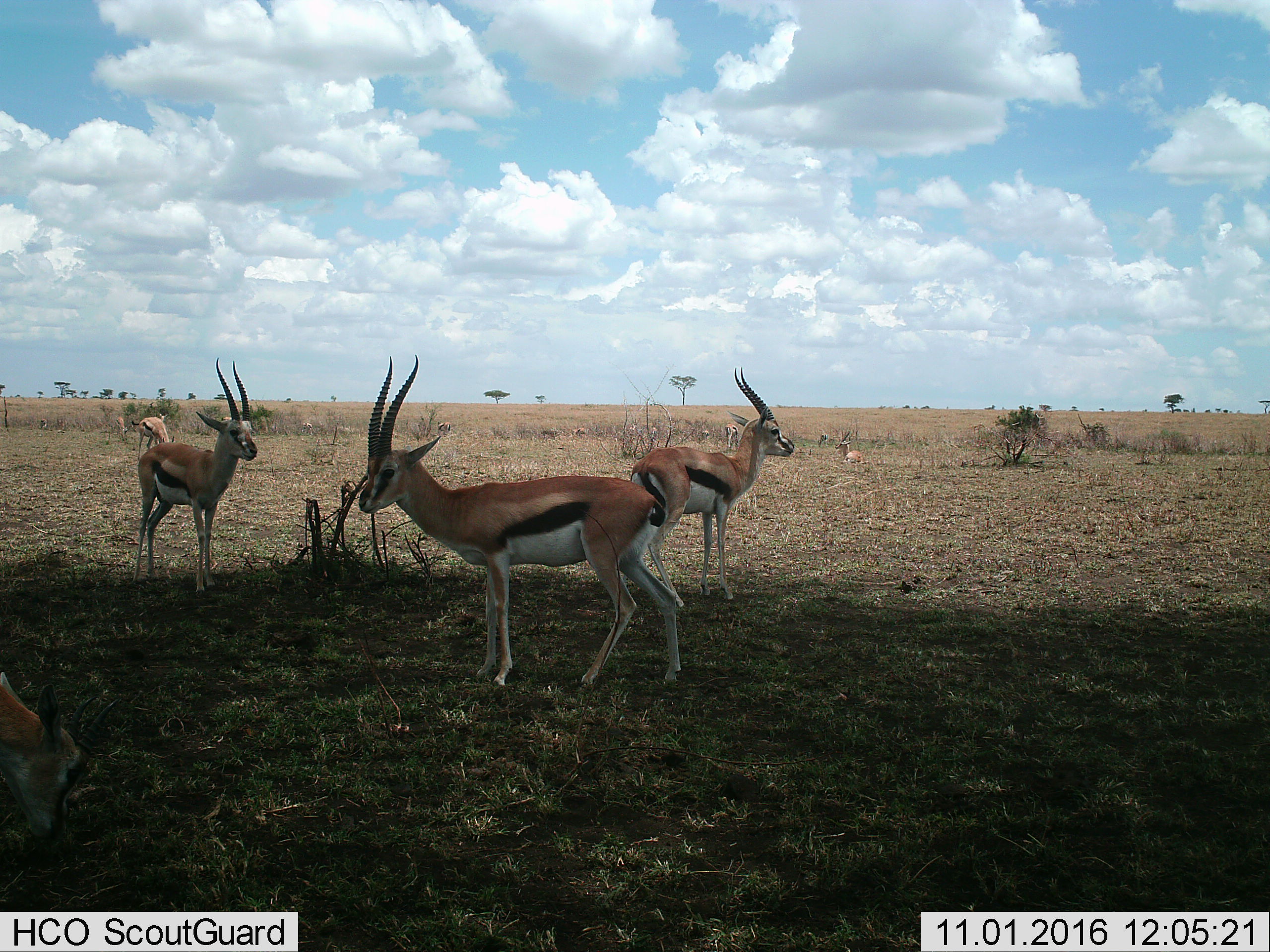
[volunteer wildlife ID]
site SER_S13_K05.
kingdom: Animalia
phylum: Chordata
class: Mammalia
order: Artiodactyla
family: Bovidae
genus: Eudorcas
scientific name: Eudorcas thomsonii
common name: thomson's gazelle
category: gazellethomsons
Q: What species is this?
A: Gazellethomsons (thomson's gazelle) (Eudorcas thomsonii).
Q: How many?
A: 7.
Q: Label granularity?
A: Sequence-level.